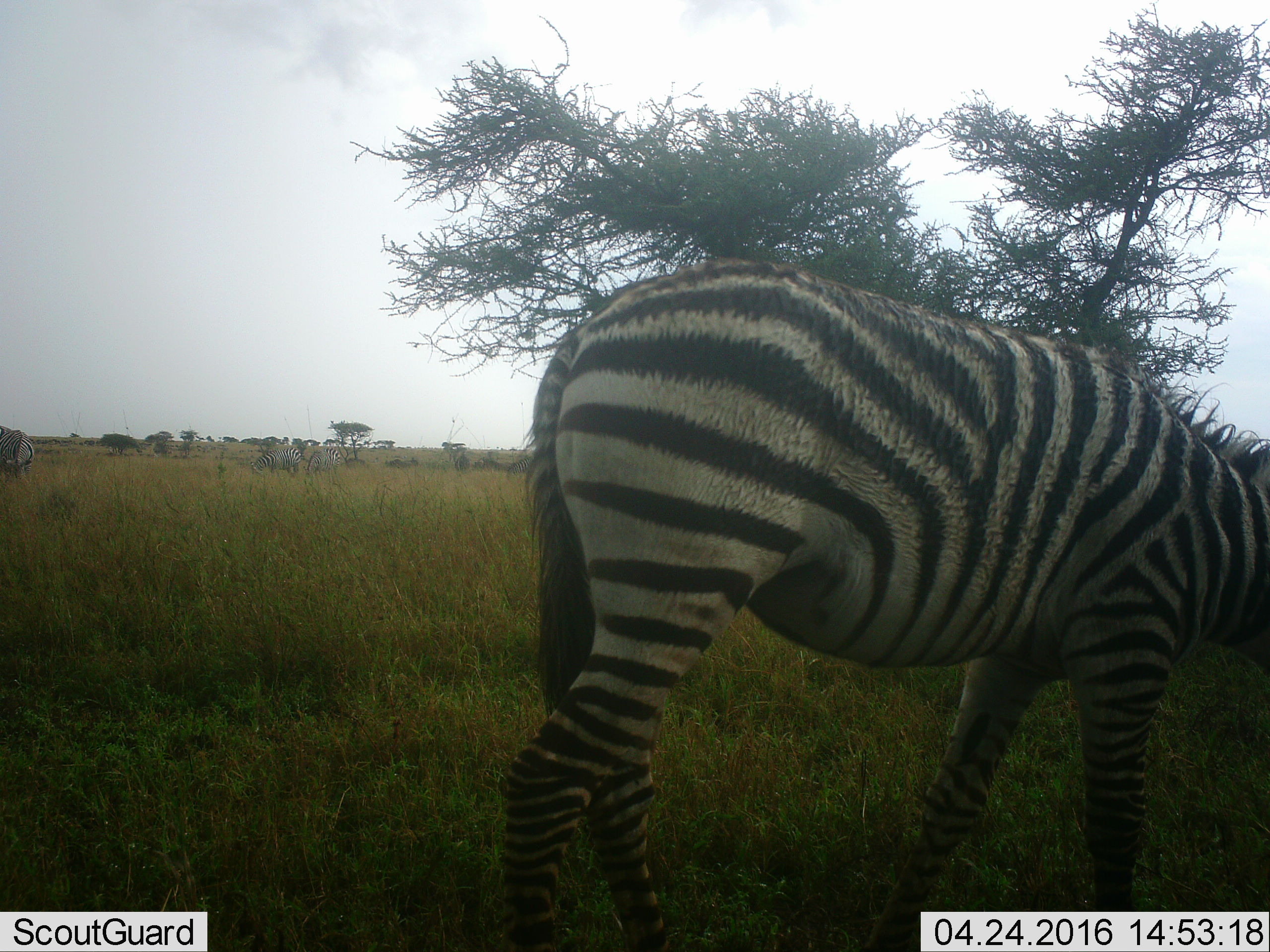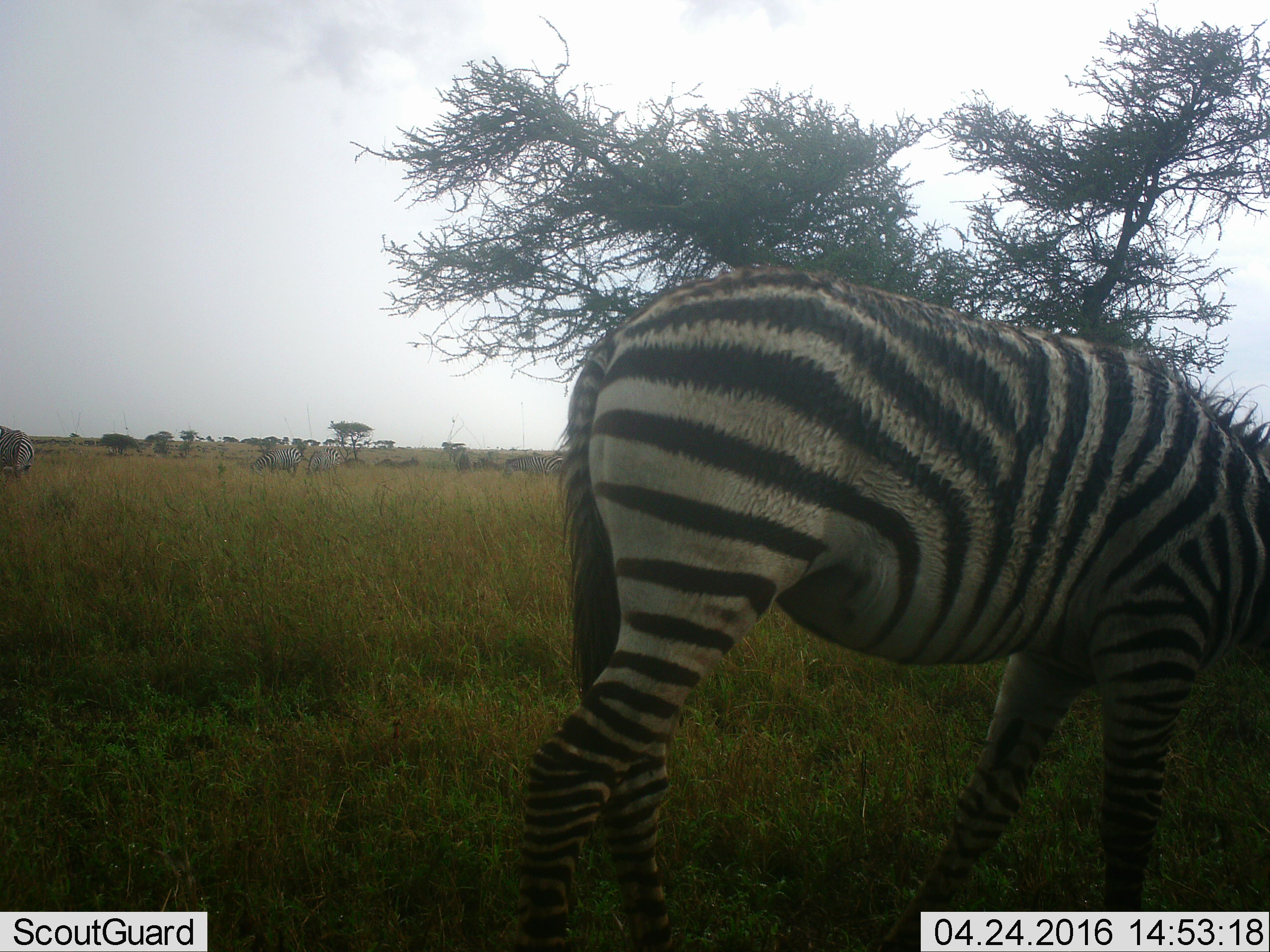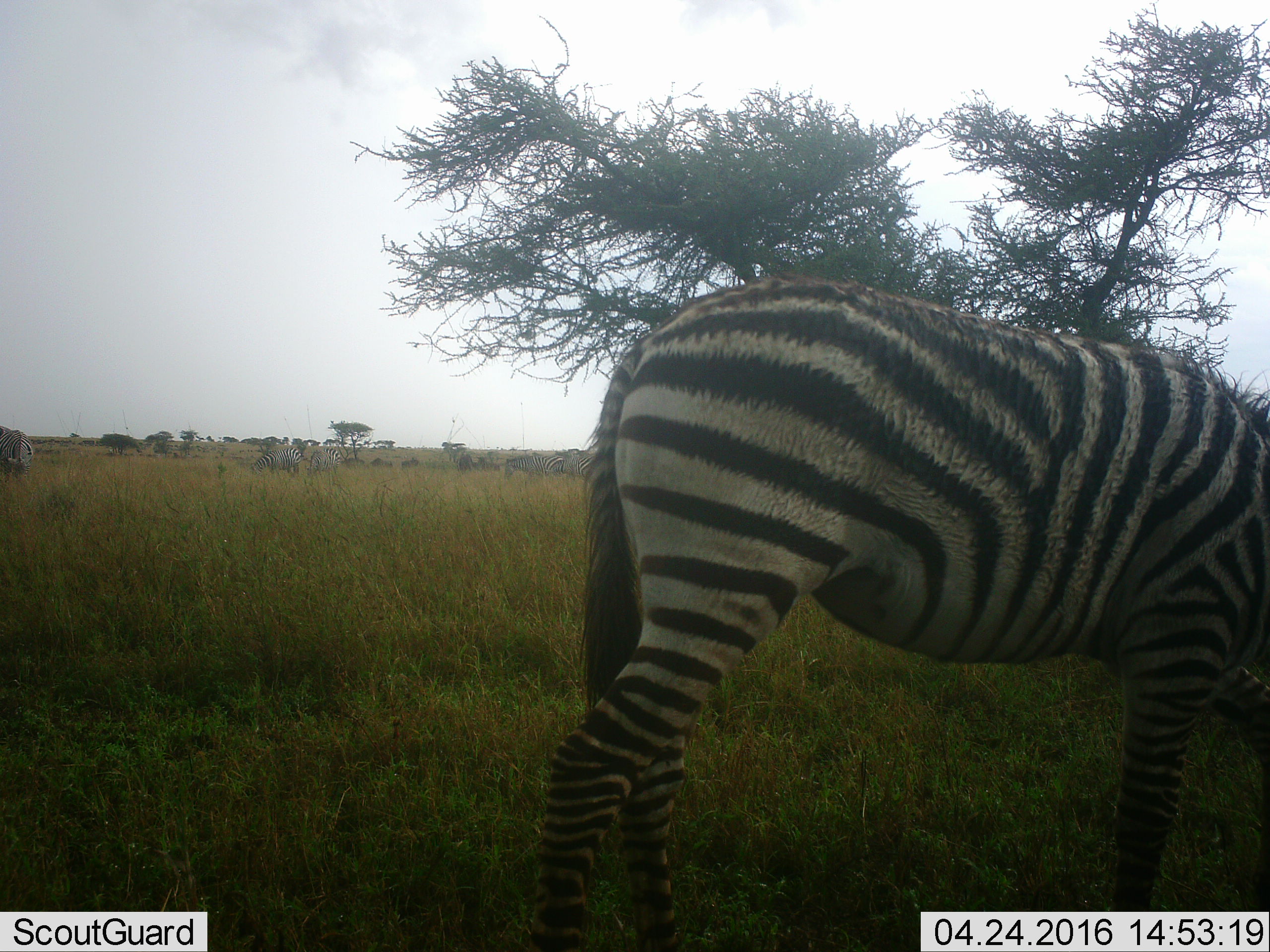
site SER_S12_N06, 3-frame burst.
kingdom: Animalia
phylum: Chordata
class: Mammalia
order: Perissodactyla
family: Equidae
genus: Equus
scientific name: Equus quagga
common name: plains zebra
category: zebraplains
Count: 6.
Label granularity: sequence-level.